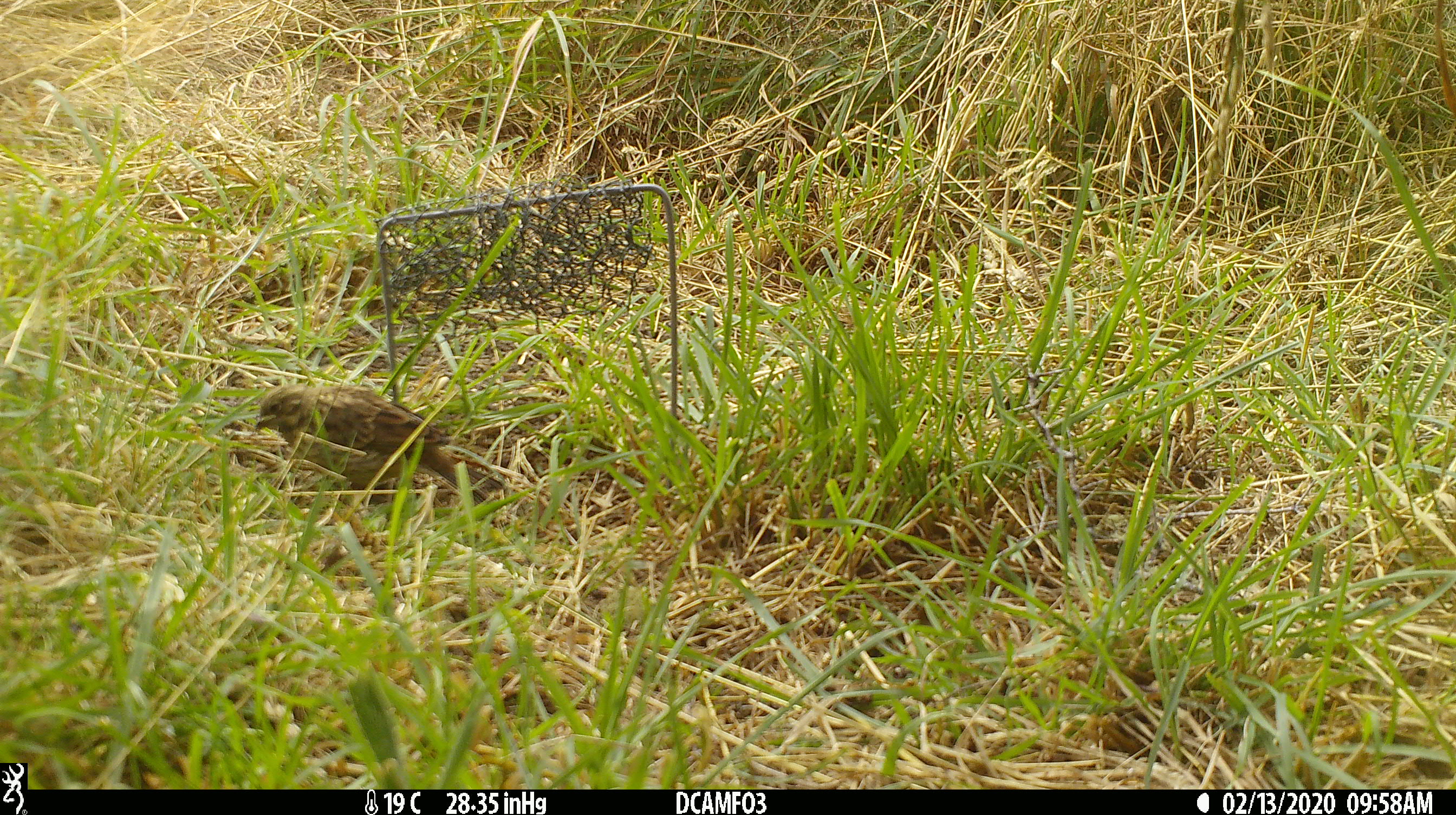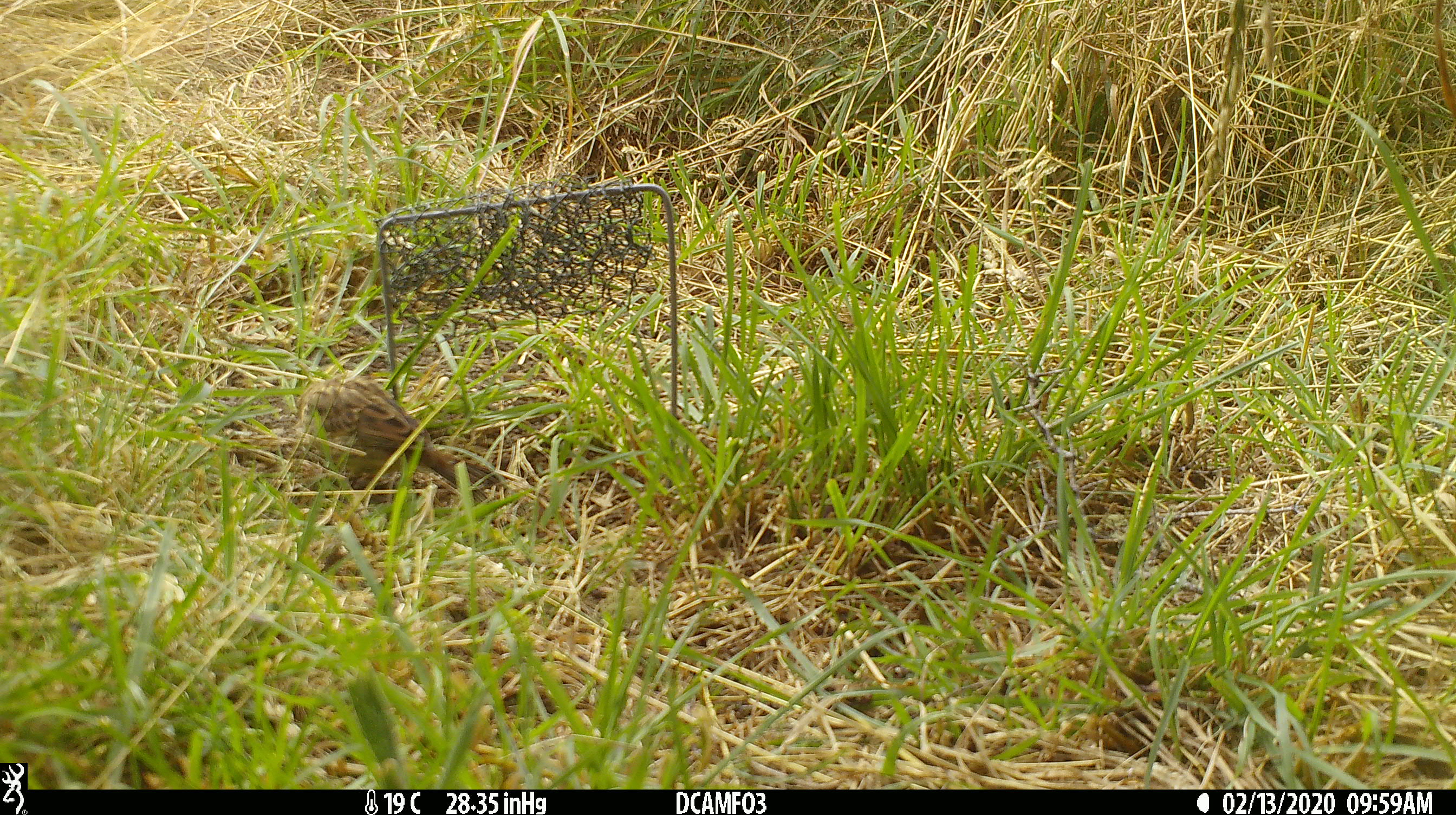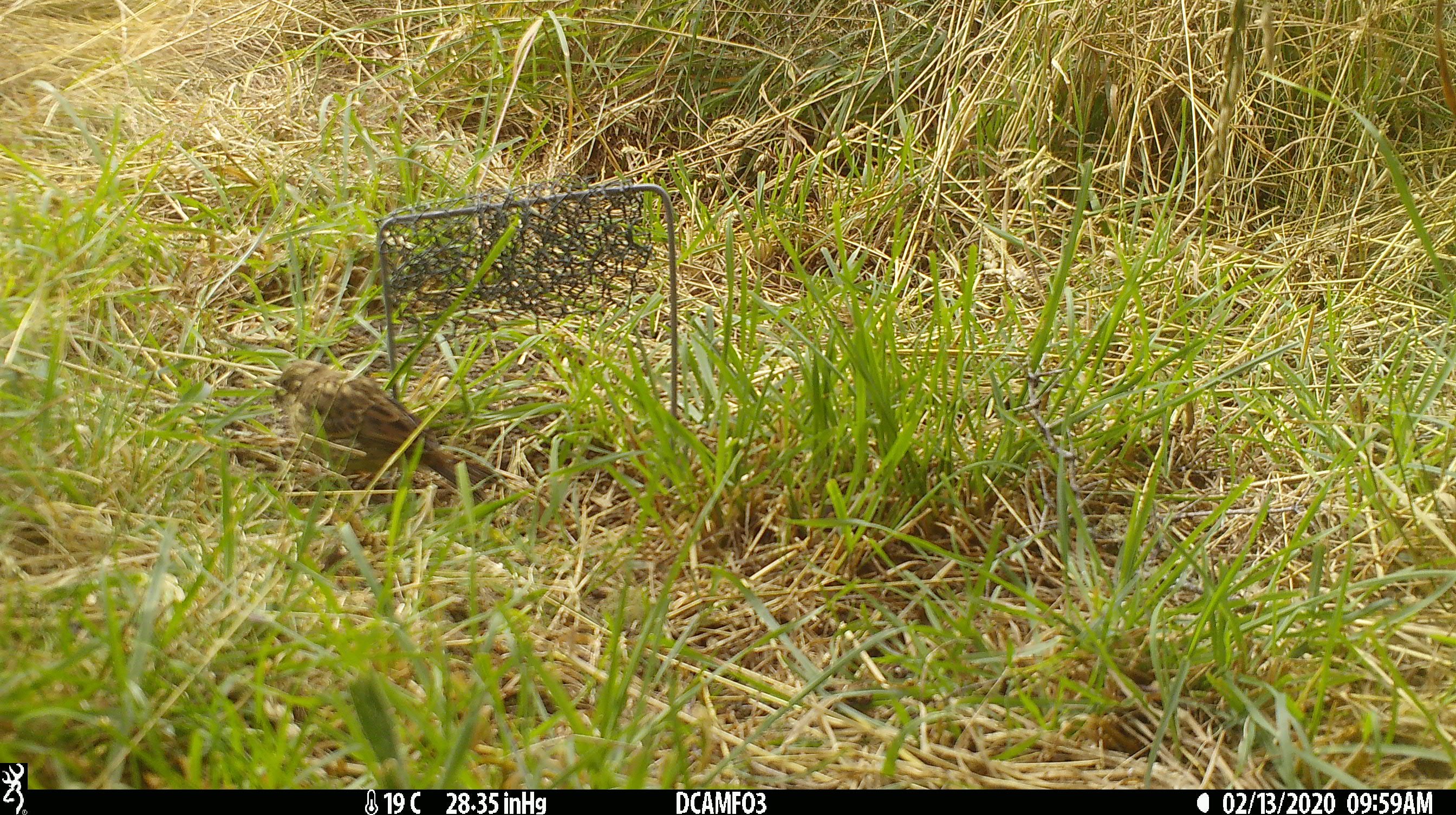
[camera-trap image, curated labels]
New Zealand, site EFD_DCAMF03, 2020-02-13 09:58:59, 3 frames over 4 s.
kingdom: Animalia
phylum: Chordata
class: Aves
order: Passeriformes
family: Prunellidae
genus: Prunella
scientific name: Prunella modularis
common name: dunnock